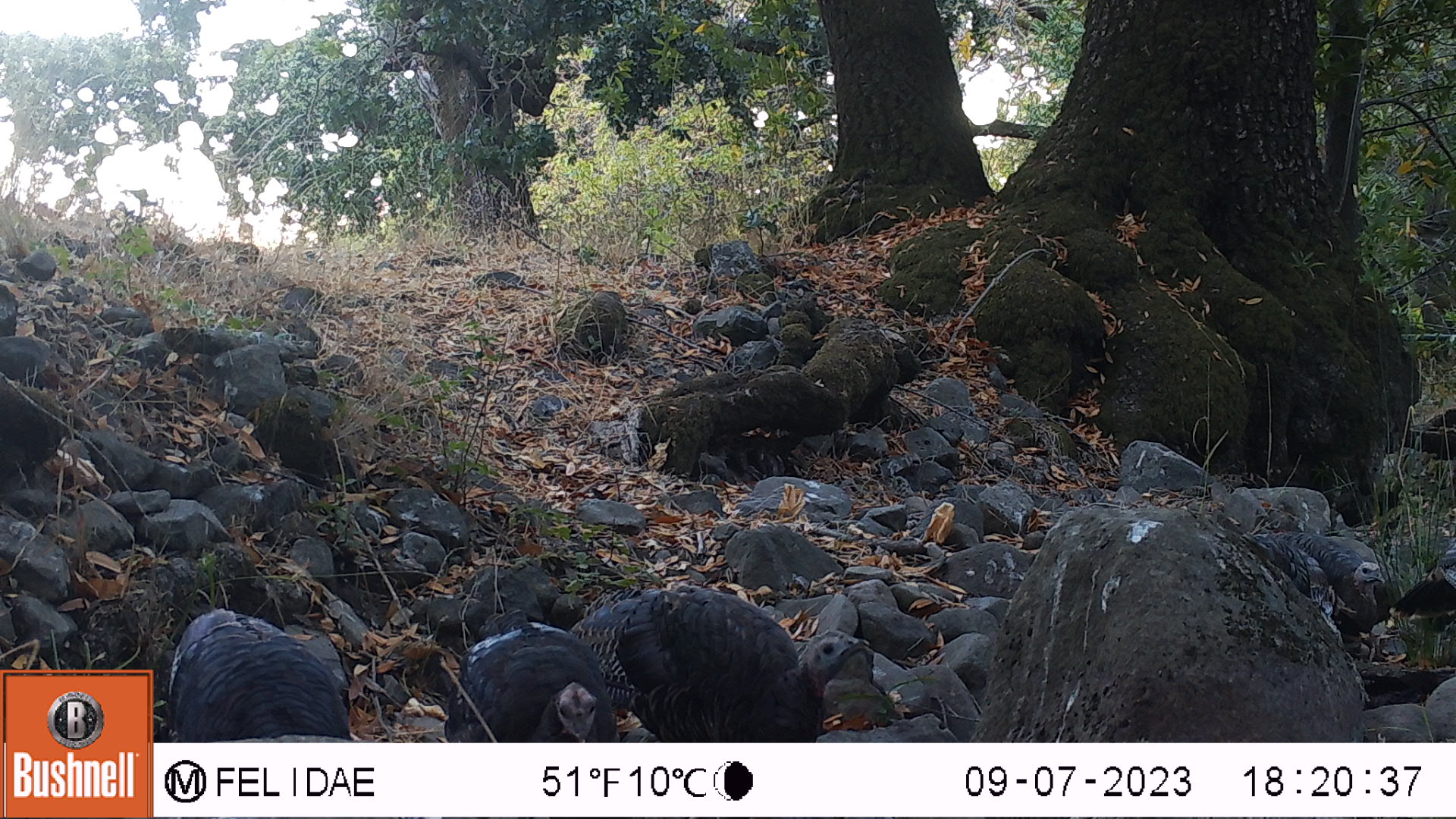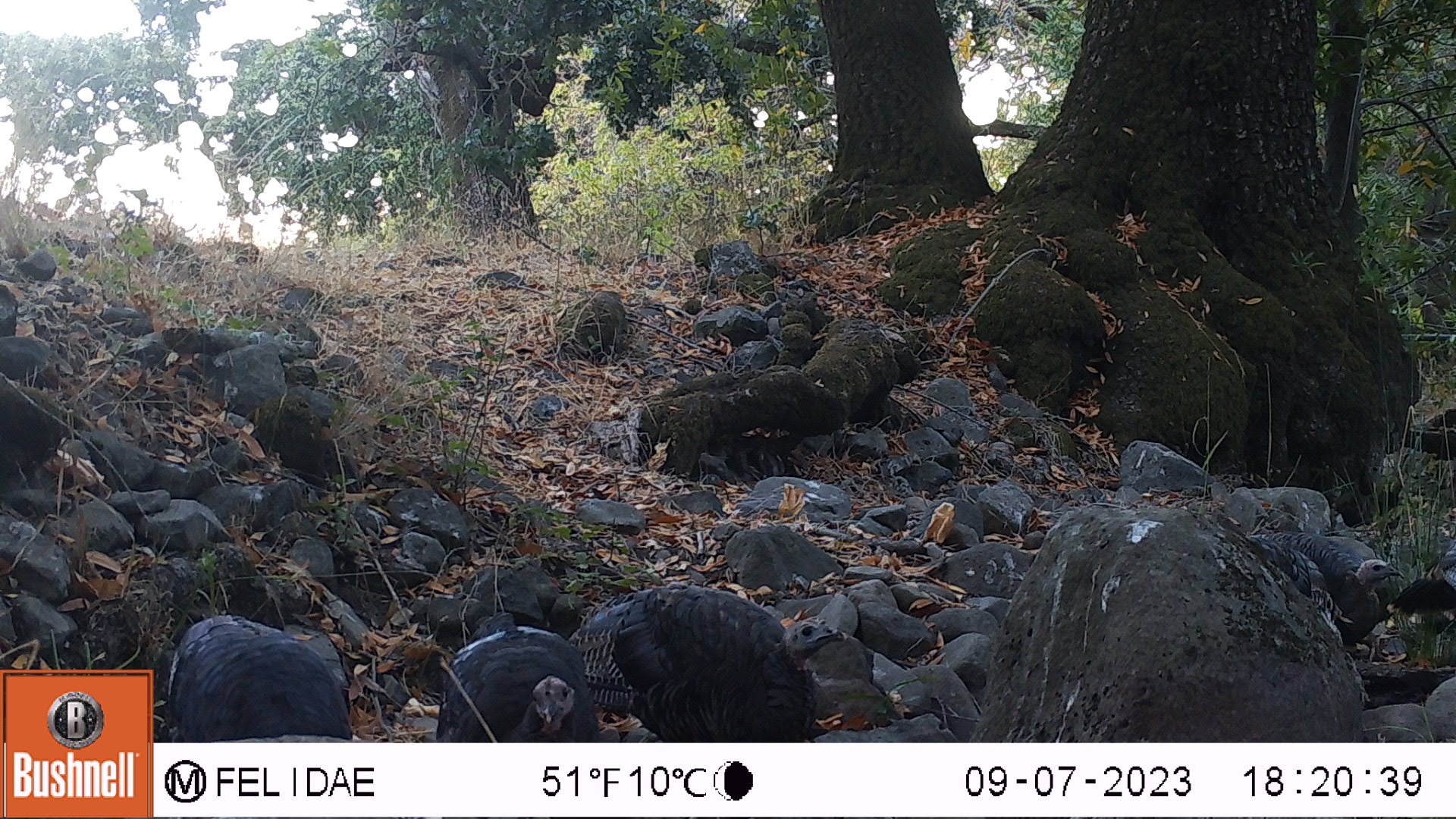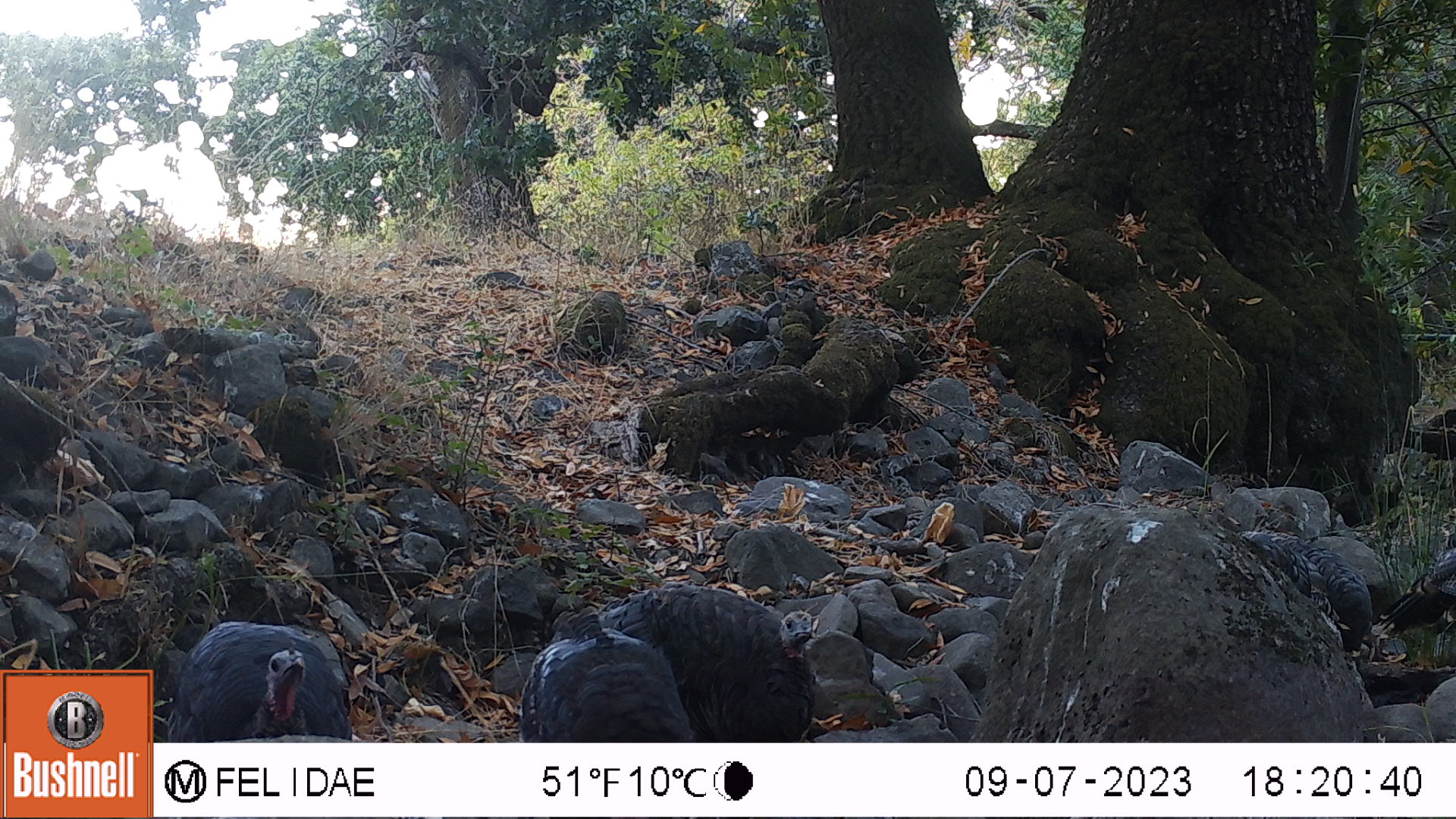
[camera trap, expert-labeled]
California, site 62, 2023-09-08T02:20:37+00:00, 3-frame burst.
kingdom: Animalia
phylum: Chordata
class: Aves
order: Galliformes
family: Phasianidae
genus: Meleagris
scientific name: Meleagris gallopavo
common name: turkey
Turkey (Meleagris gallopavo).